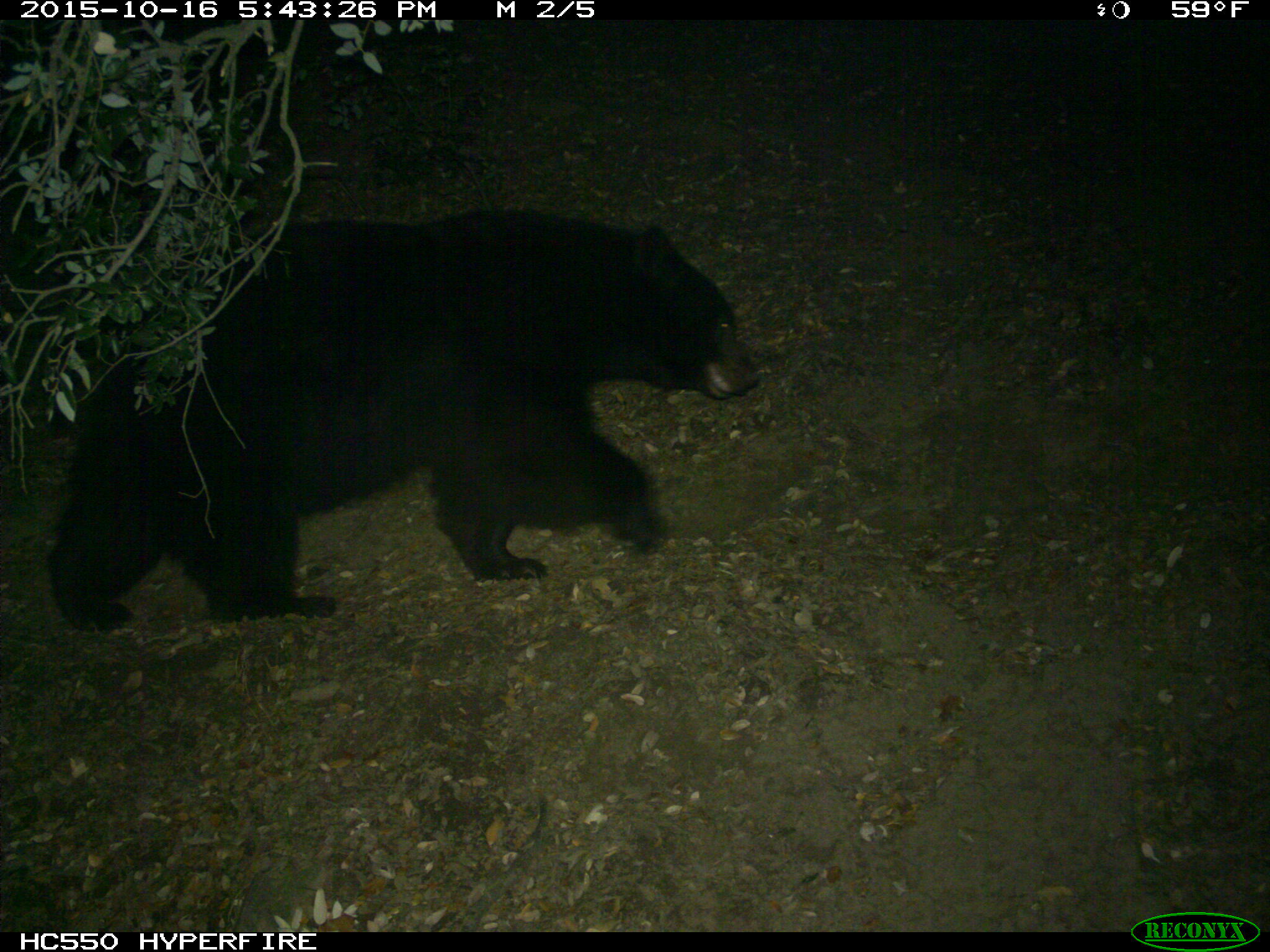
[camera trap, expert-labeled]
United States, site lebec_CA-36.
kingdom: Animalia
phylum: Chordata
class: Mammalia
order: Carnivora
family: Ursidae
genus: Ursus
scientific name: Ursus americanus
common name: american black bear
Ursus americanus (american black bear).